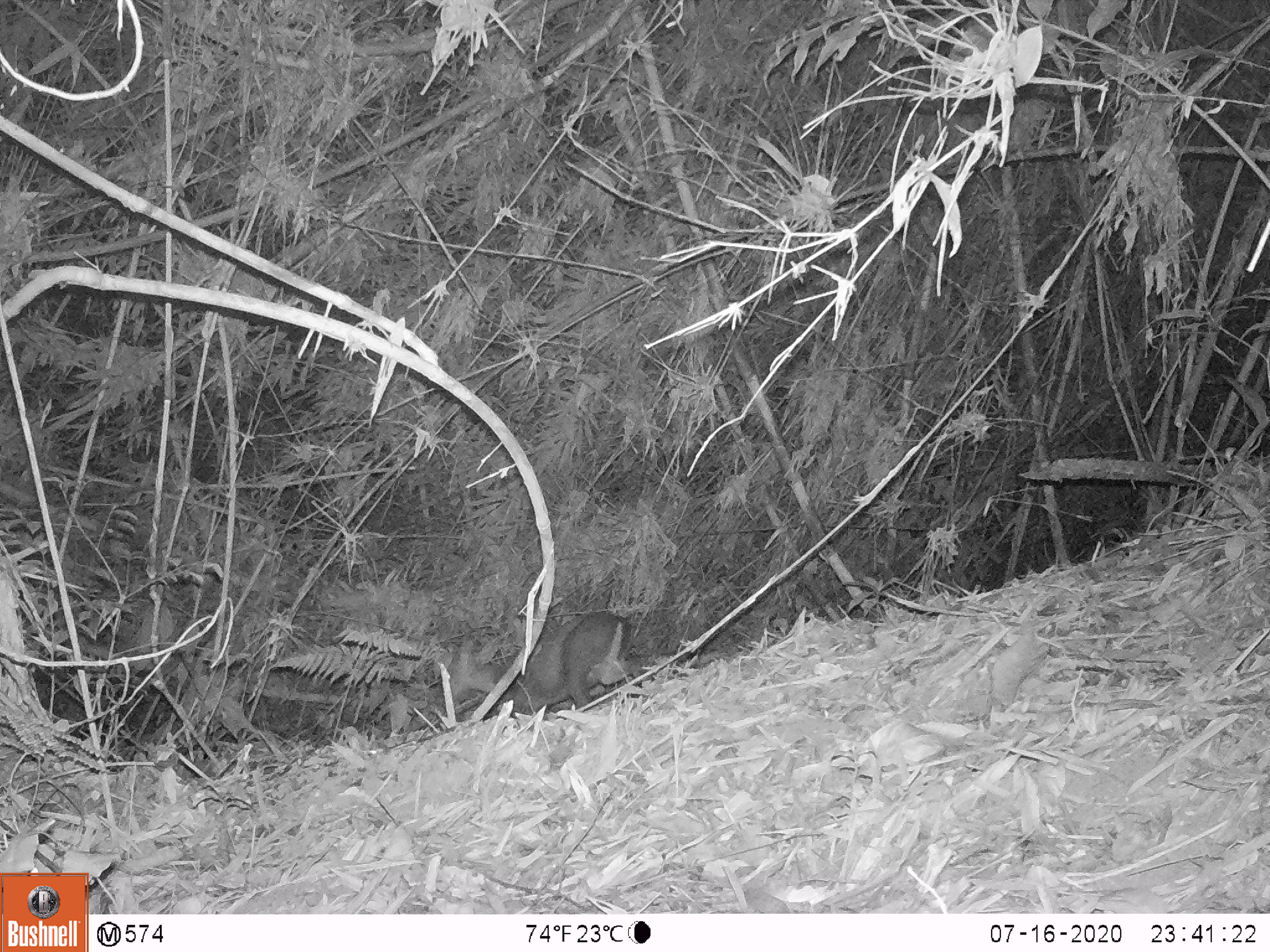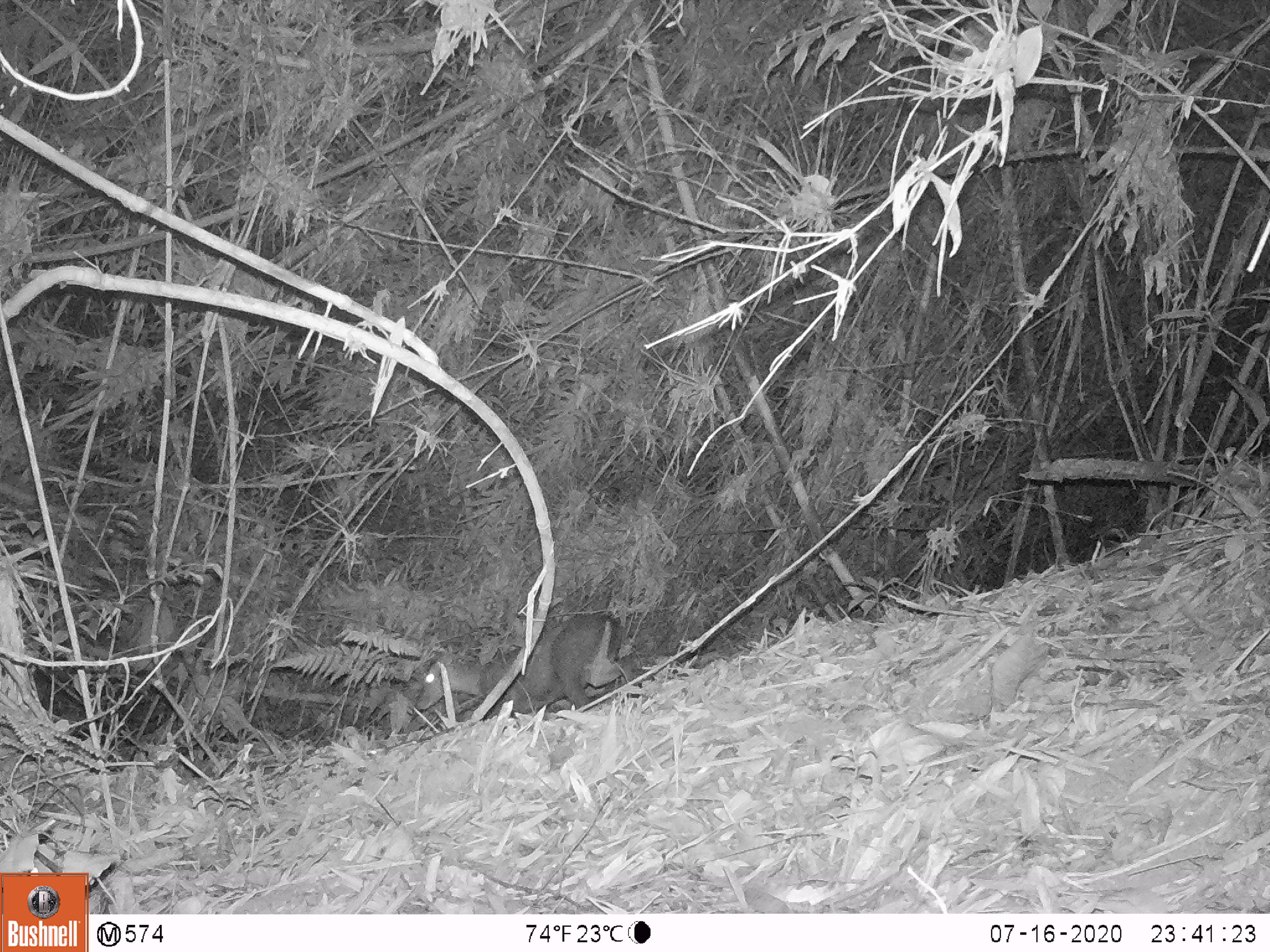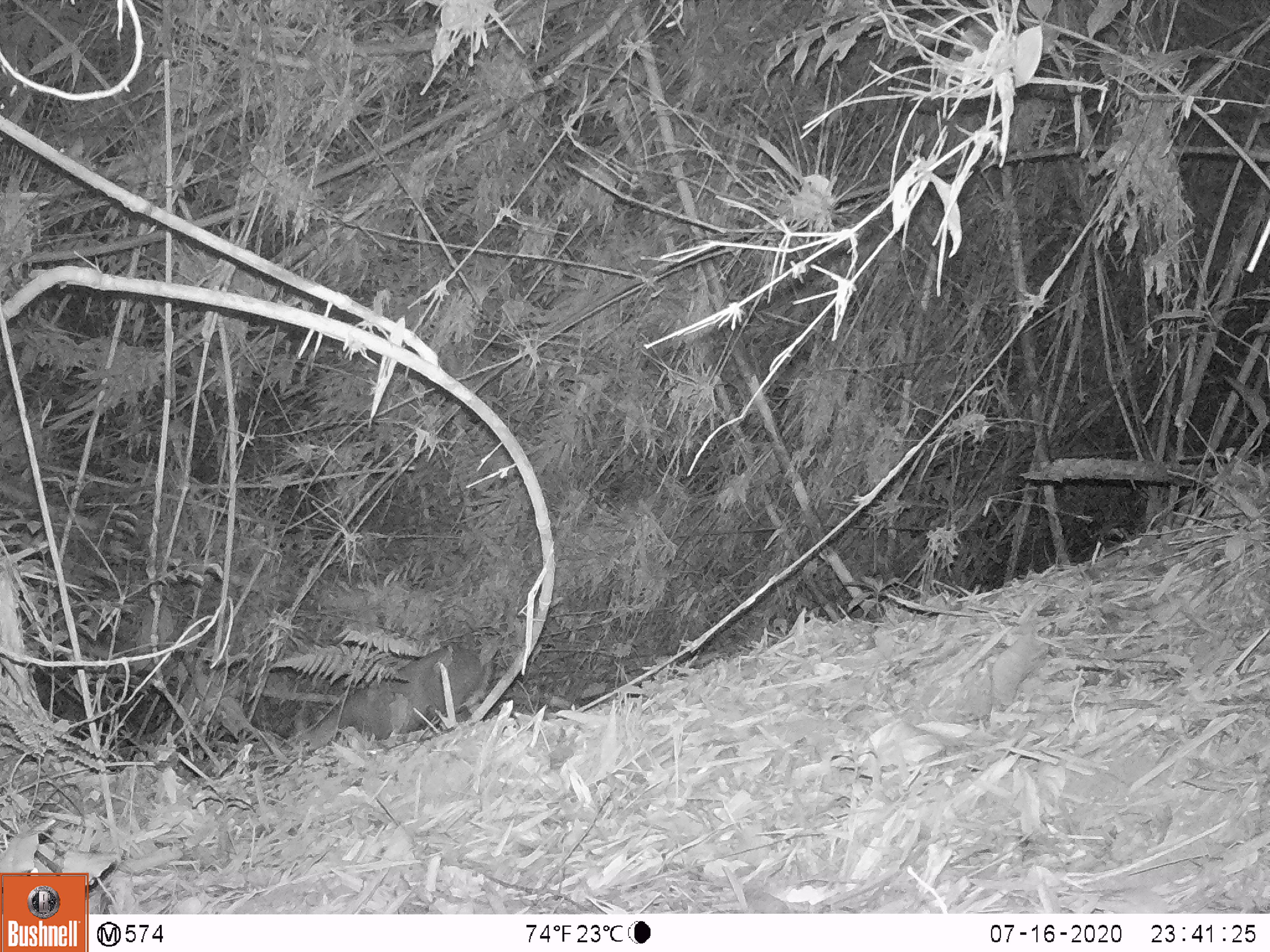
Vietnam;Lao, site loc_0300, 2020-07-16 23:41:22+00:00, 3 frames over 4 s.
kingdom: Animalia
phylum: Chordata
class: Mammalia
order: Artiodactyla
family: Cervidae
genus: Muntiacus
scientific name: Muntiacus rooseveltorum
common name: roosevelt's muntjac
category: roosevelts muntjac group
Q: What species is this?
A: Roosevelts muntjac group (roosevelt's muntjac) (Muntiacus rooseveltorum).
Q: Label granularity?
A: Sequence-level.